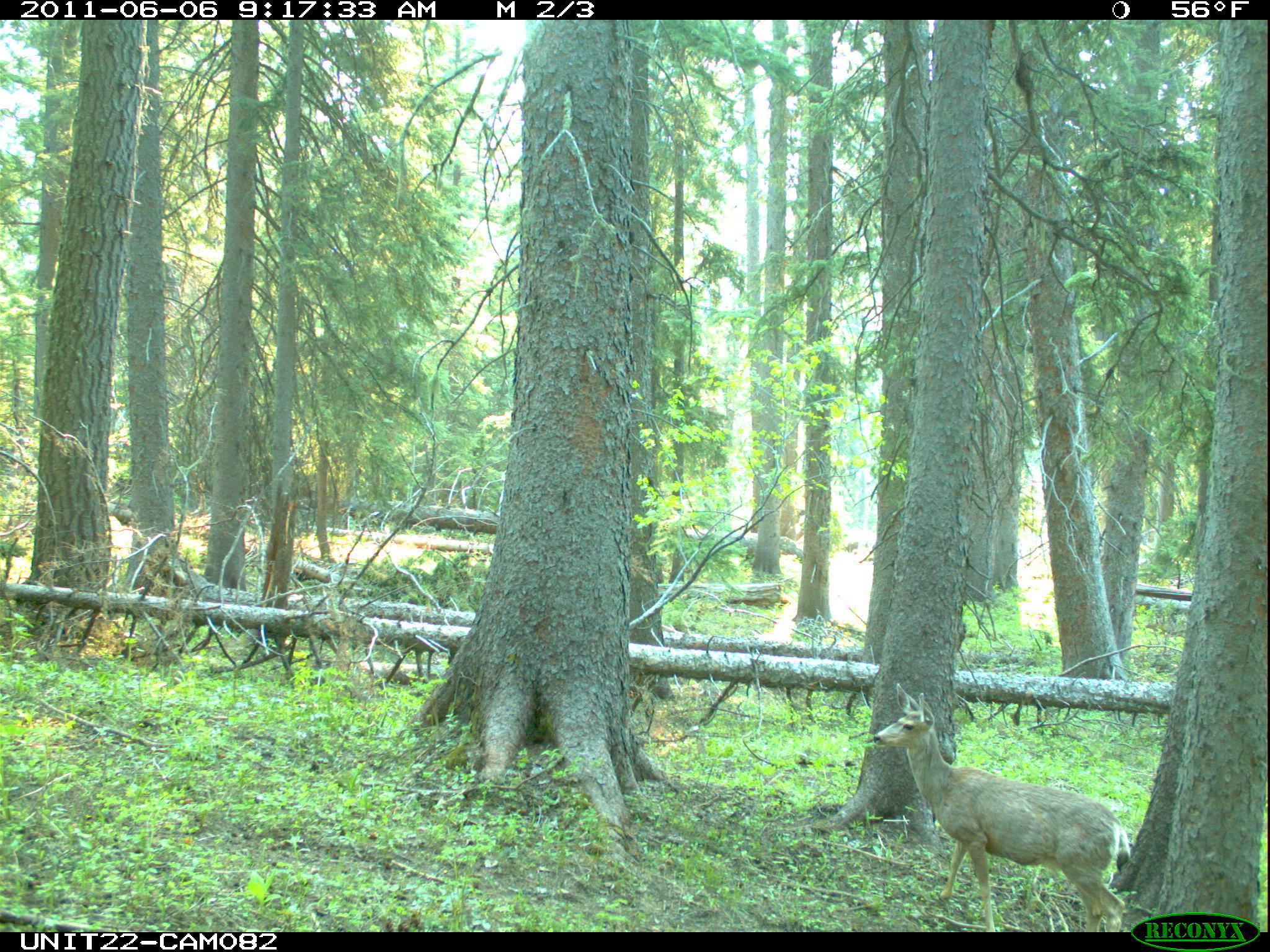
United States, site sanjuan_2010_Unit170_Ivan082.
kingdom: Animalia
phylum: Chordata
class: Mammalia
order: Artiodactyla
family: Cervidae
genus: Odocoileus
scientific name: Odocoileus hemionus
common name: mule deer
Odocoileus hemionus (mule deer).